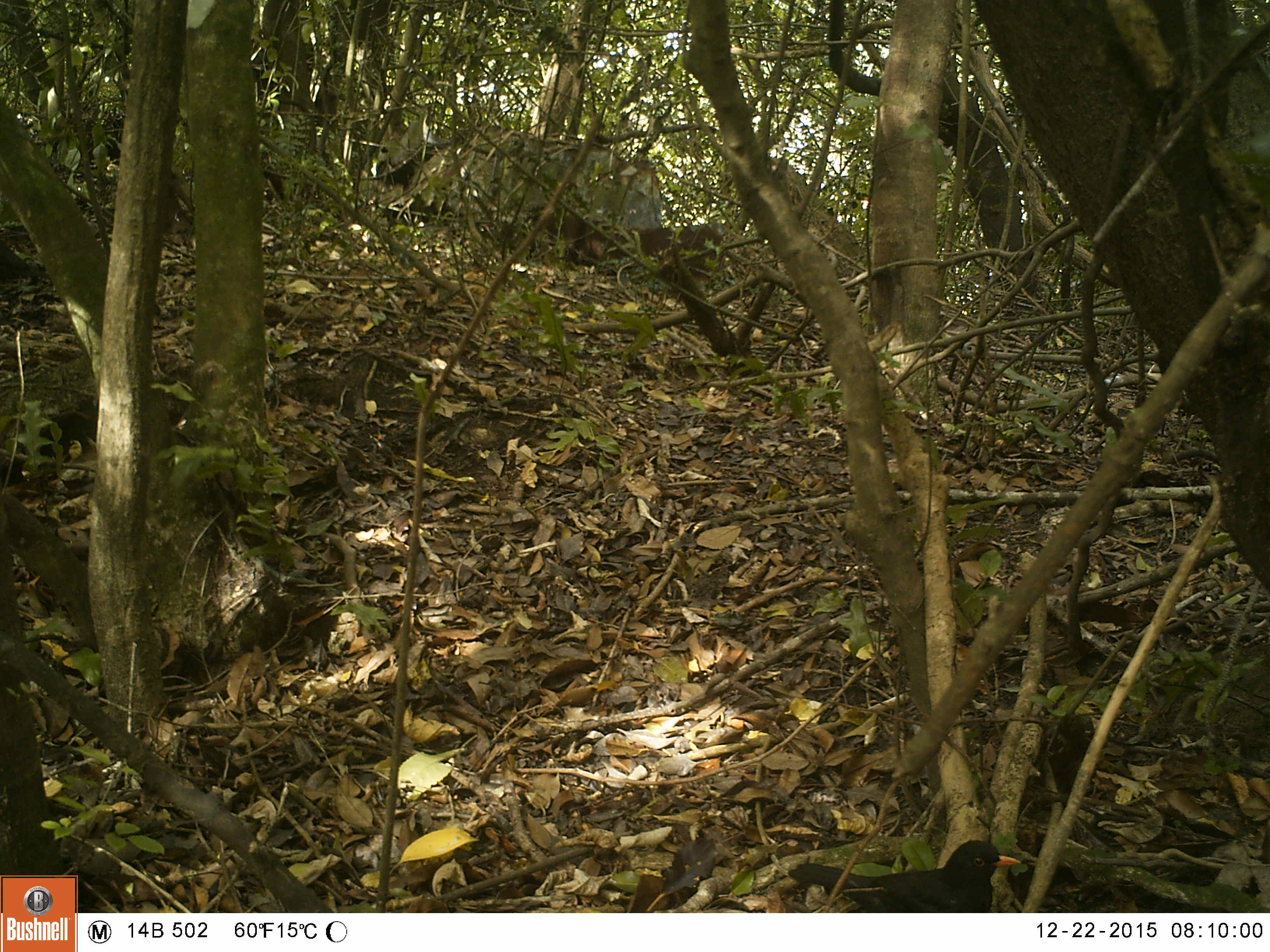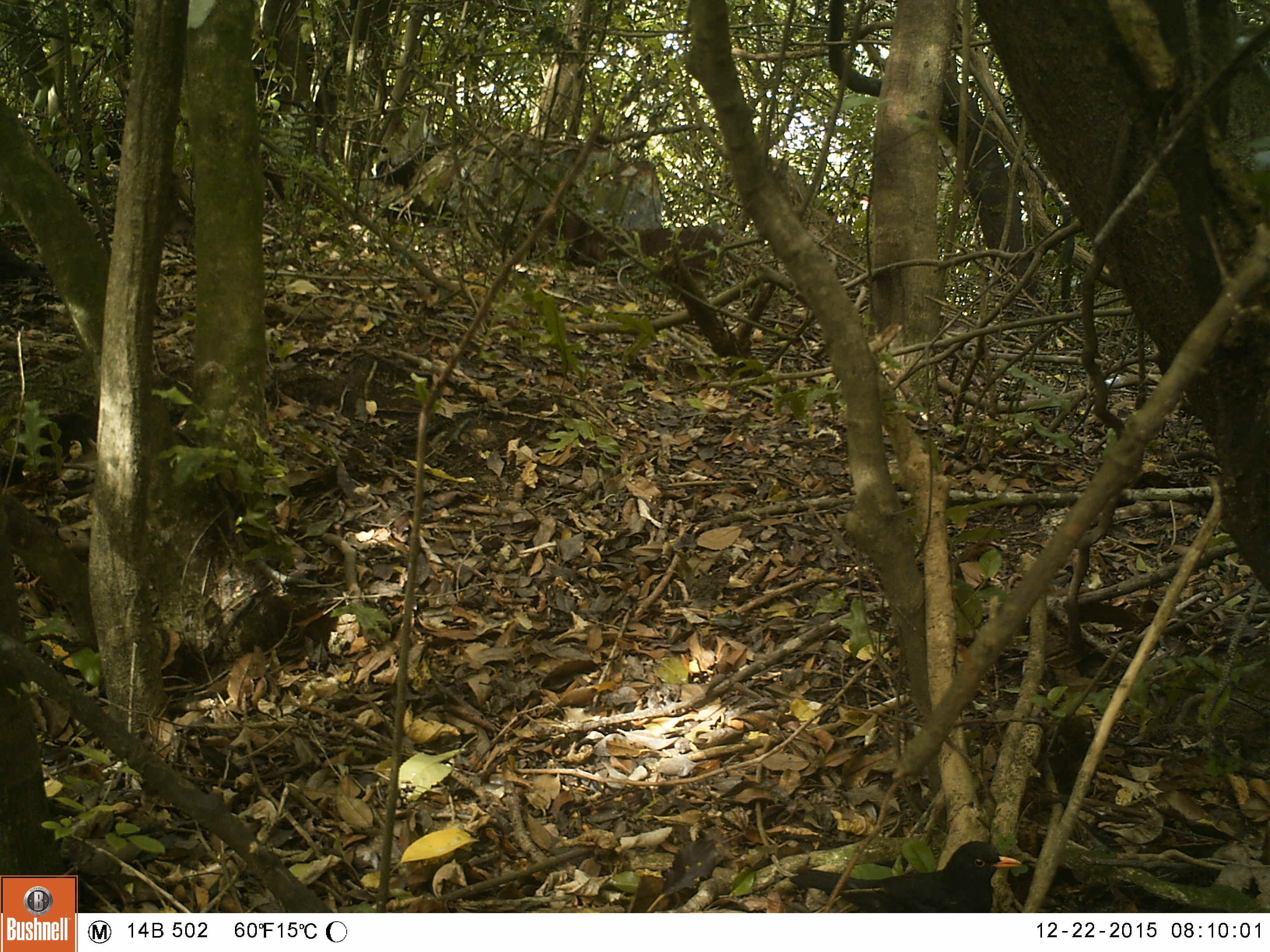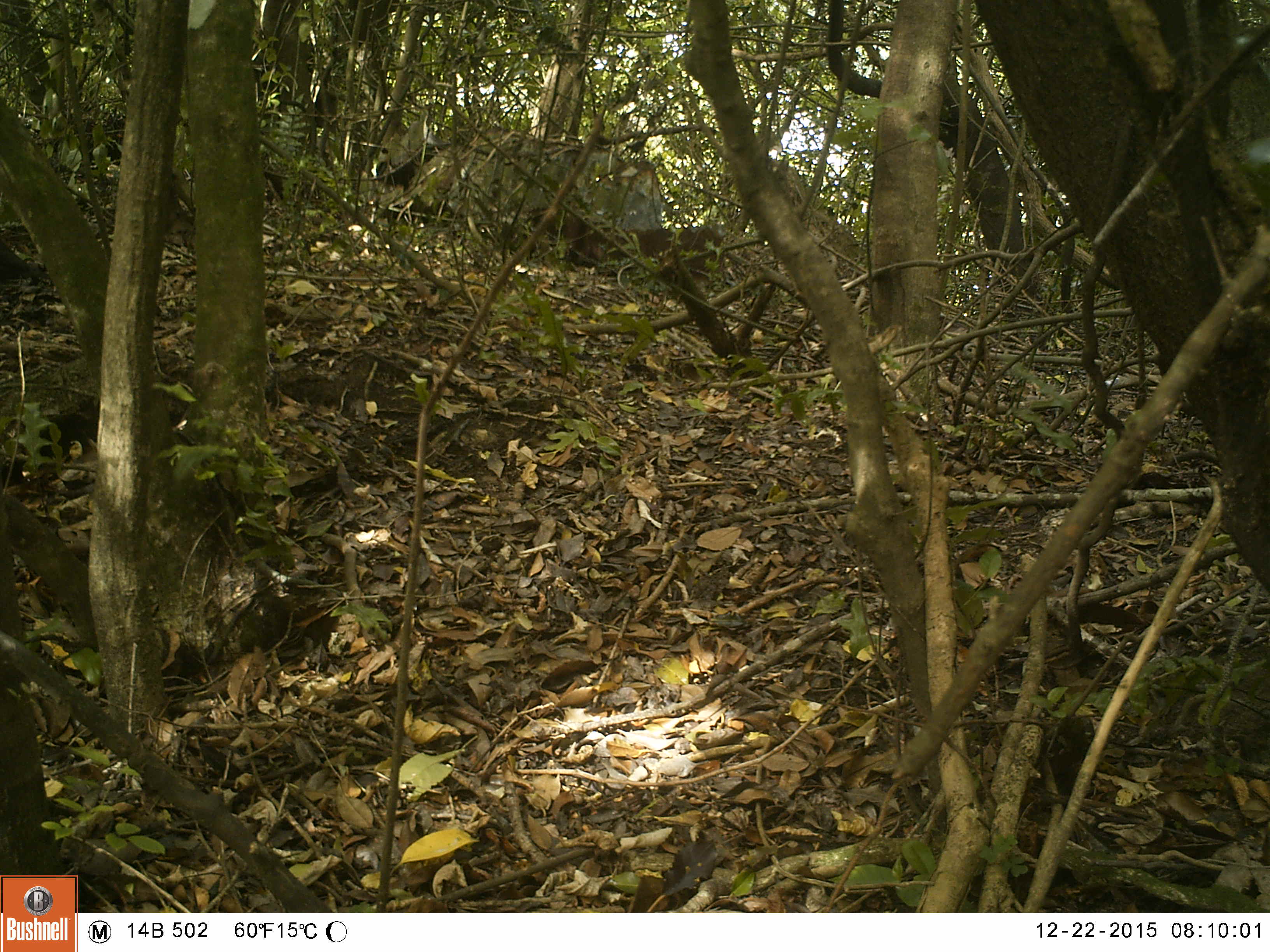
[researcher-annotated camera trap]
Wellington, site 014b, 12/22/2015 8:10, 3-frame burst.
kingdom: Animalia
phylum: Chordata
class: Aves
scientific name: Aves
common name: bird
Bird (Aves).